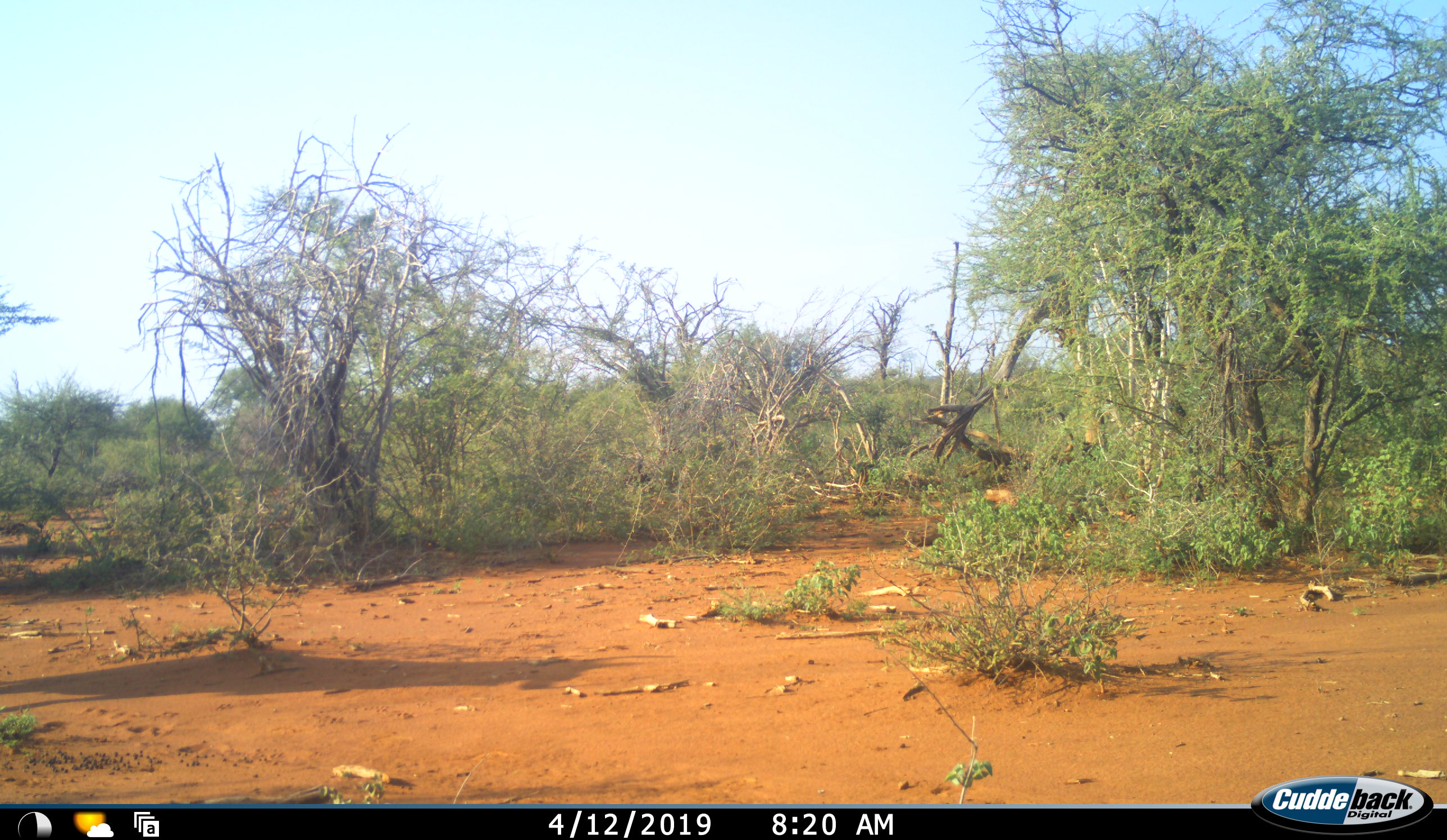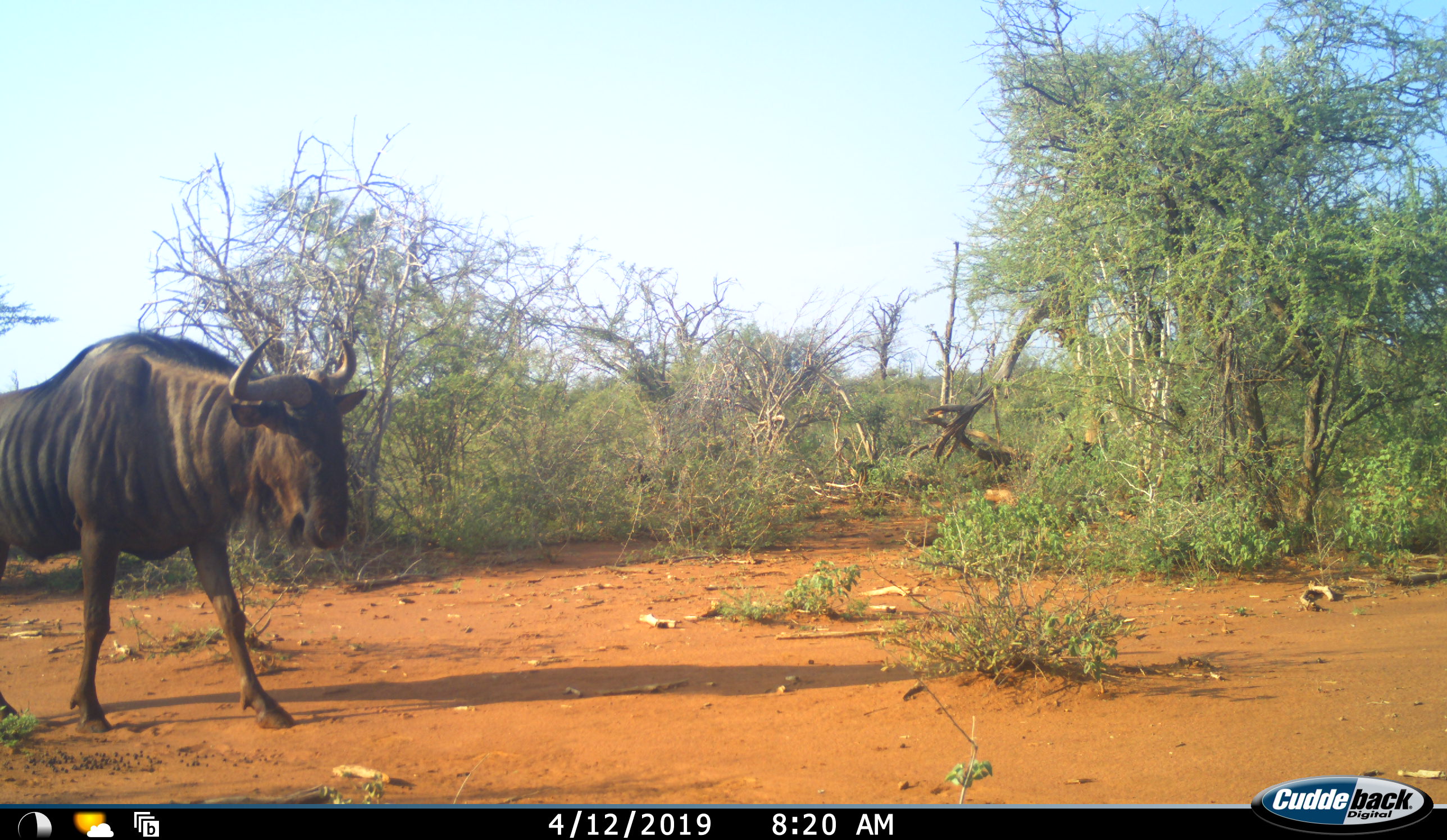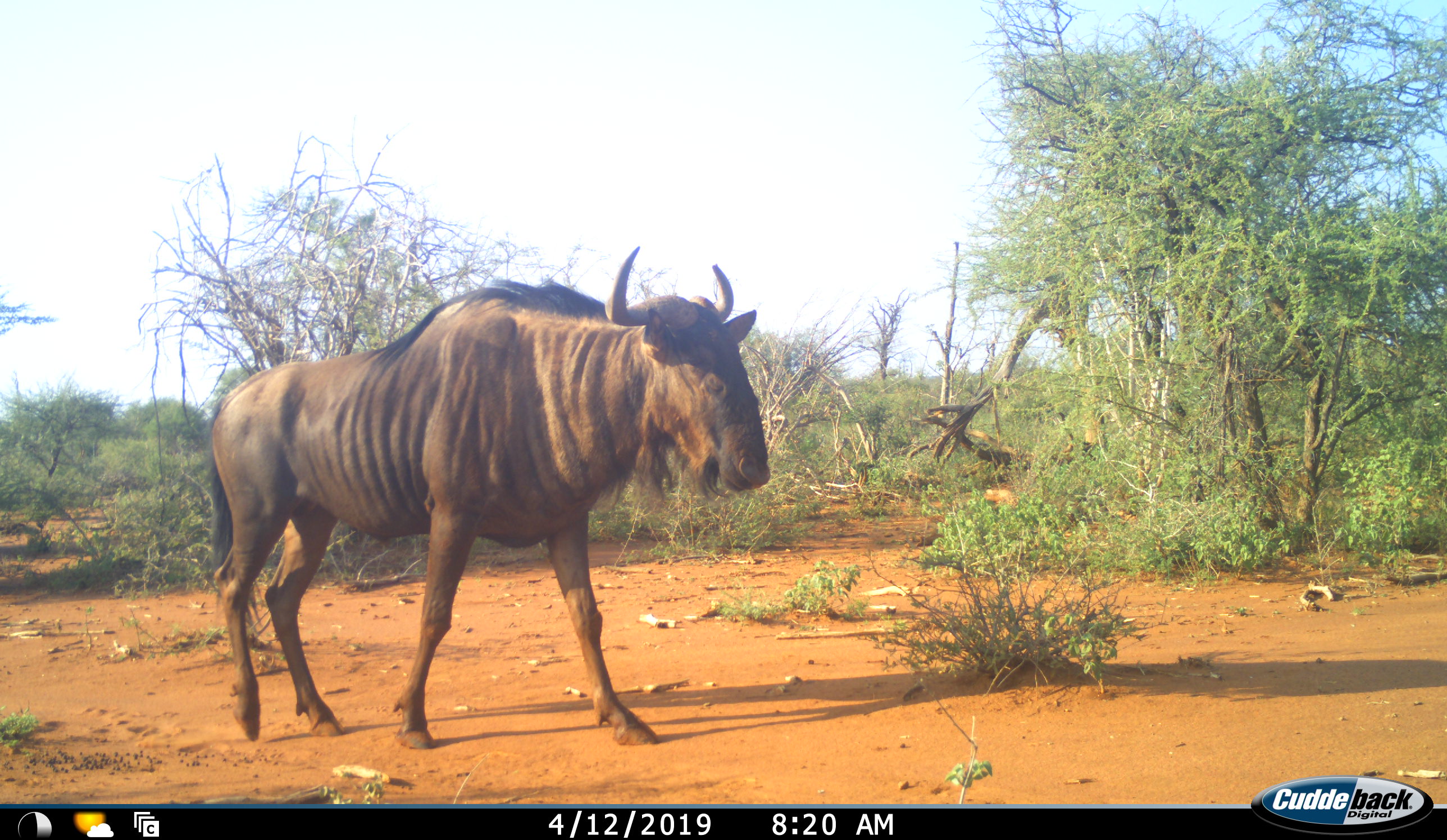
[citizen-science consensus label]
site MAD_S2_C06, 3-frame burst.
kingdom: Animalia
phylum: Chordata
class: Mammalia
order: Artiodactyla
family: Bovidae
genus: Connochaetes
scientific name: Connochaetes taurinus taurinus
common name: blue wildebeest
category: wildebeestblue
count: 1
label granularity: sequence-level